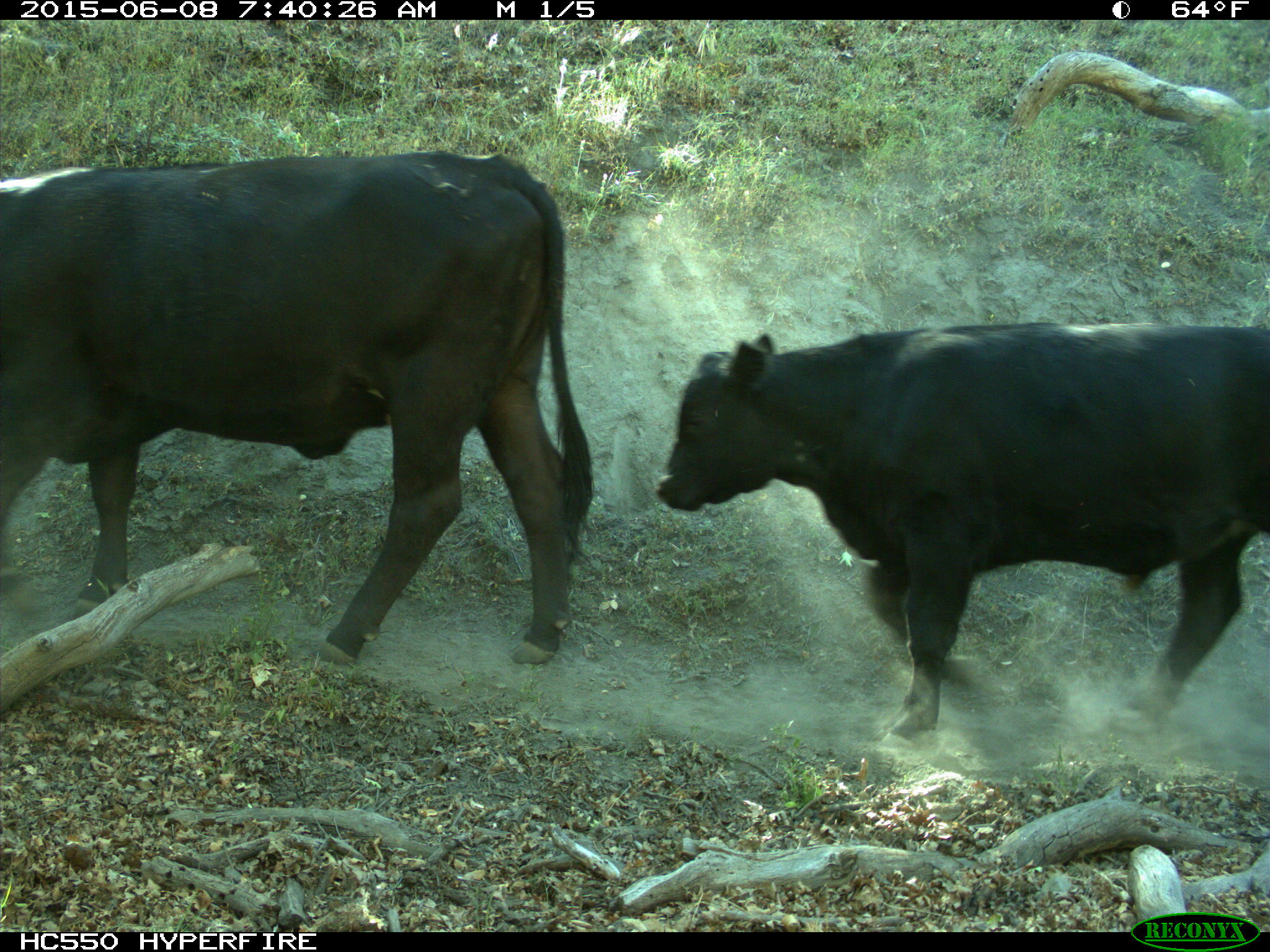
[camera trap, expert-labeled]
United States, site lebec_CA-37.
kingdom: Animalia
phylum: Chordata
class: Mammalia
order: Artiodactyla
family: Bovidae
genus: Bos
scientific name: Bos taurus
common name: domestic cow